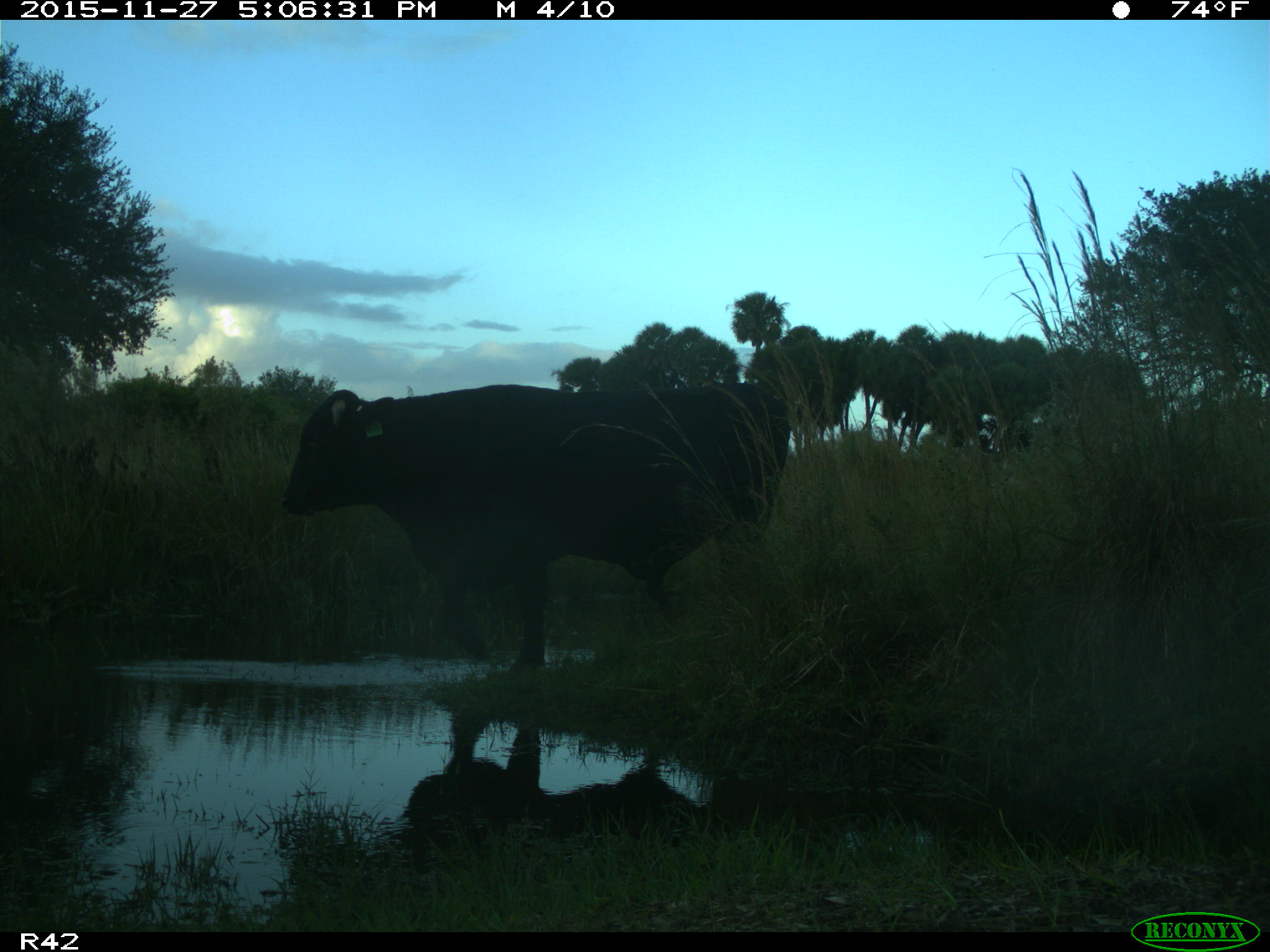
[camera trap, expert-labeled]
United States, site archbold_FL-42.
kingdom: Animalia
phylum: Chordata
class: Mammalia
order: Artiodactyla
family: Bovidae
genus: Bos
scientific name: Bos taurus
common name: domestic cow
Bos taurus (domestic cow).